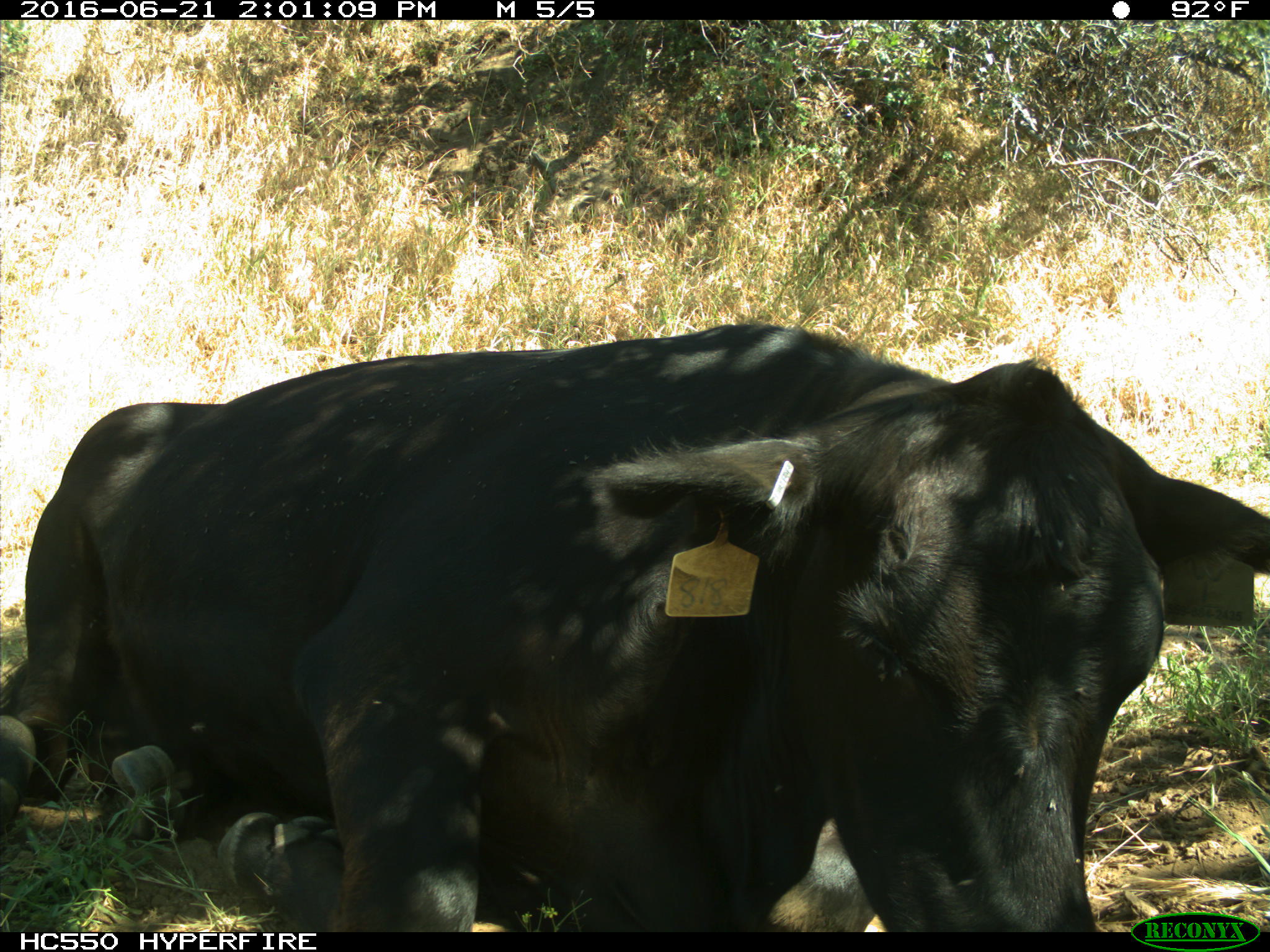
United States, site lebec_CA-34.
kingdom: Animalia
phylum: Chordata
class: Mammalia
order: Artiodactyla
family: Bovidae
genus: Bos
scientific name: Bos taurus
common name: domestic cow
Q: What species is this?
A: Bos taurus (domestic cow).